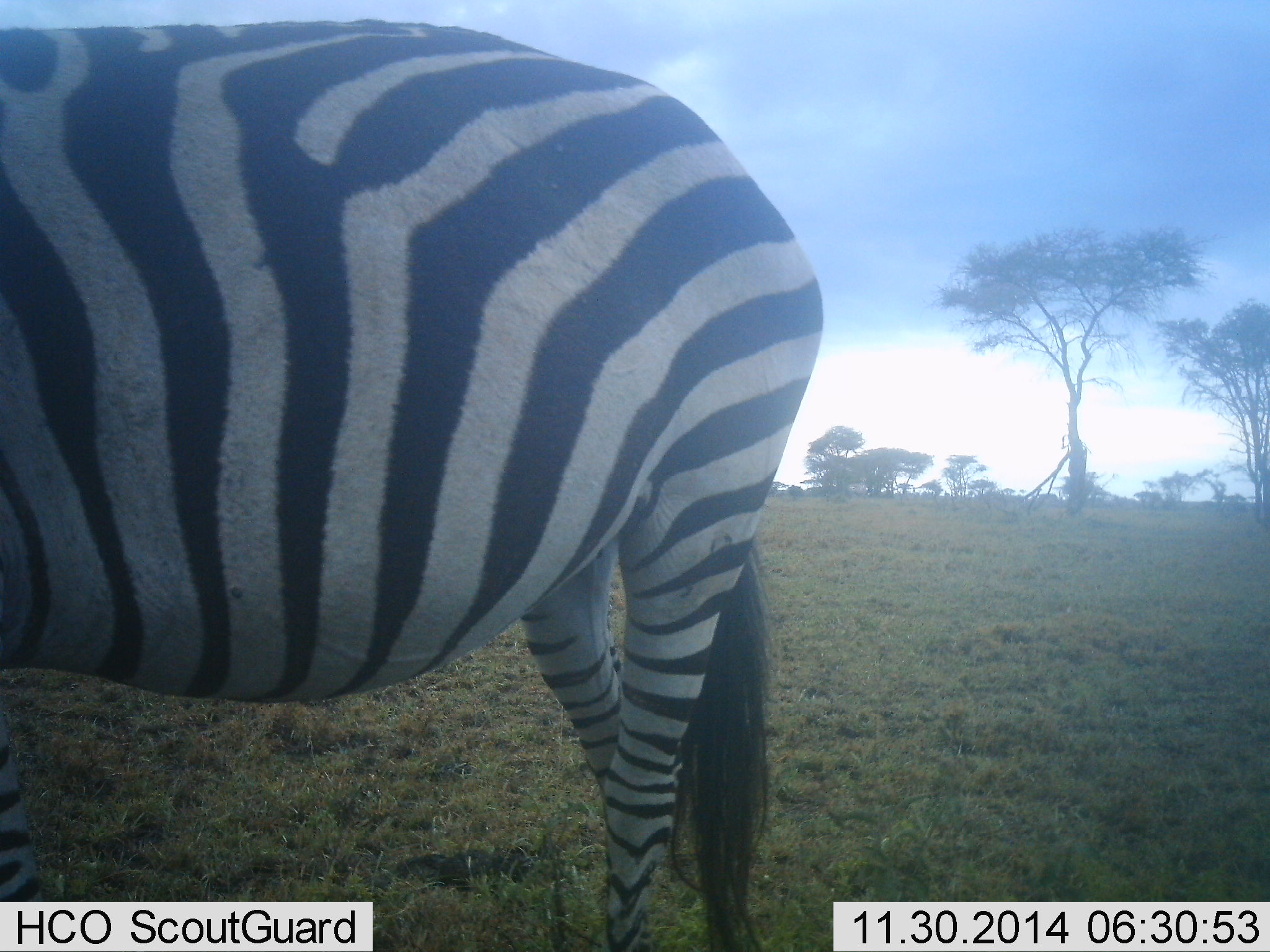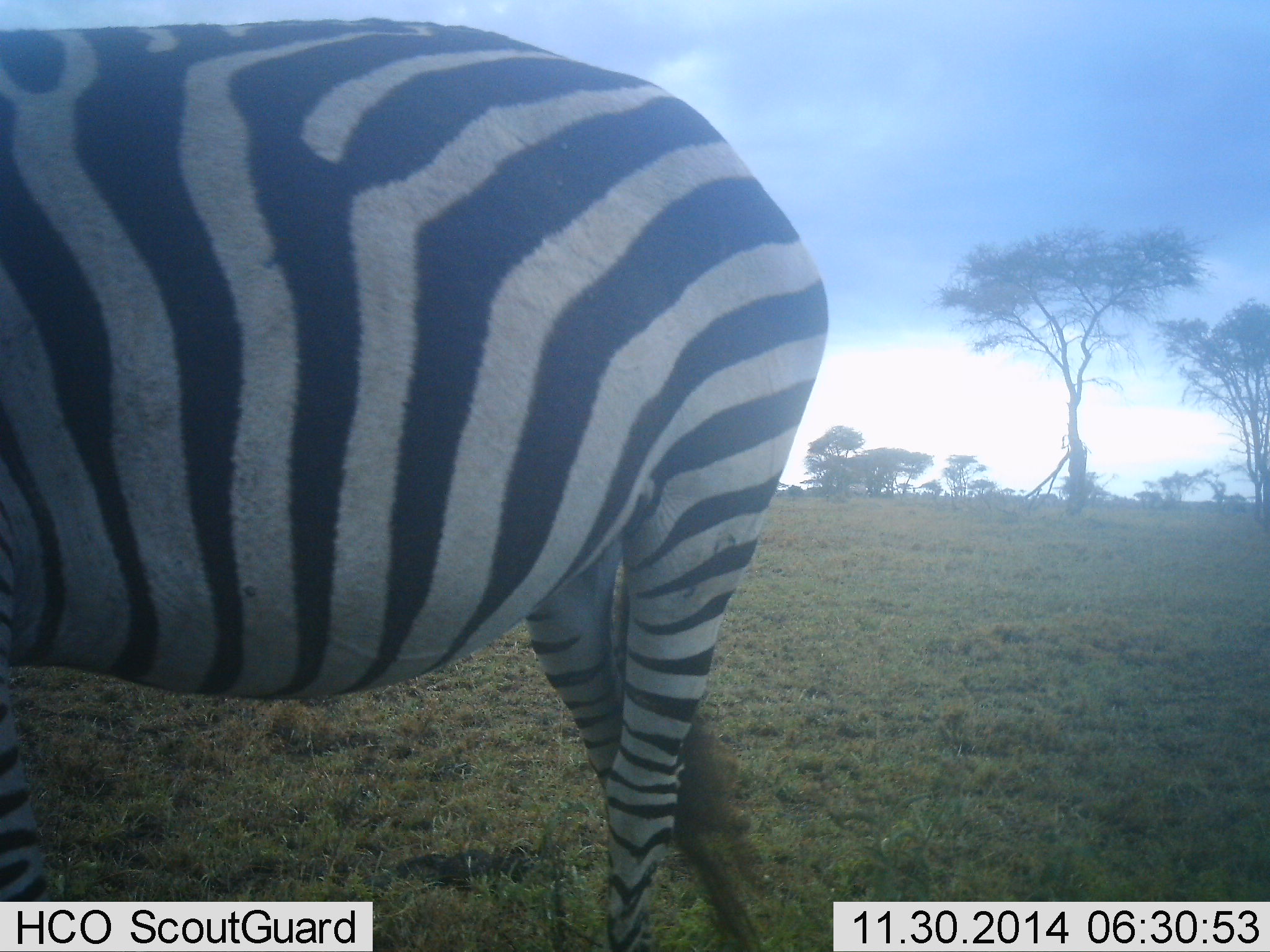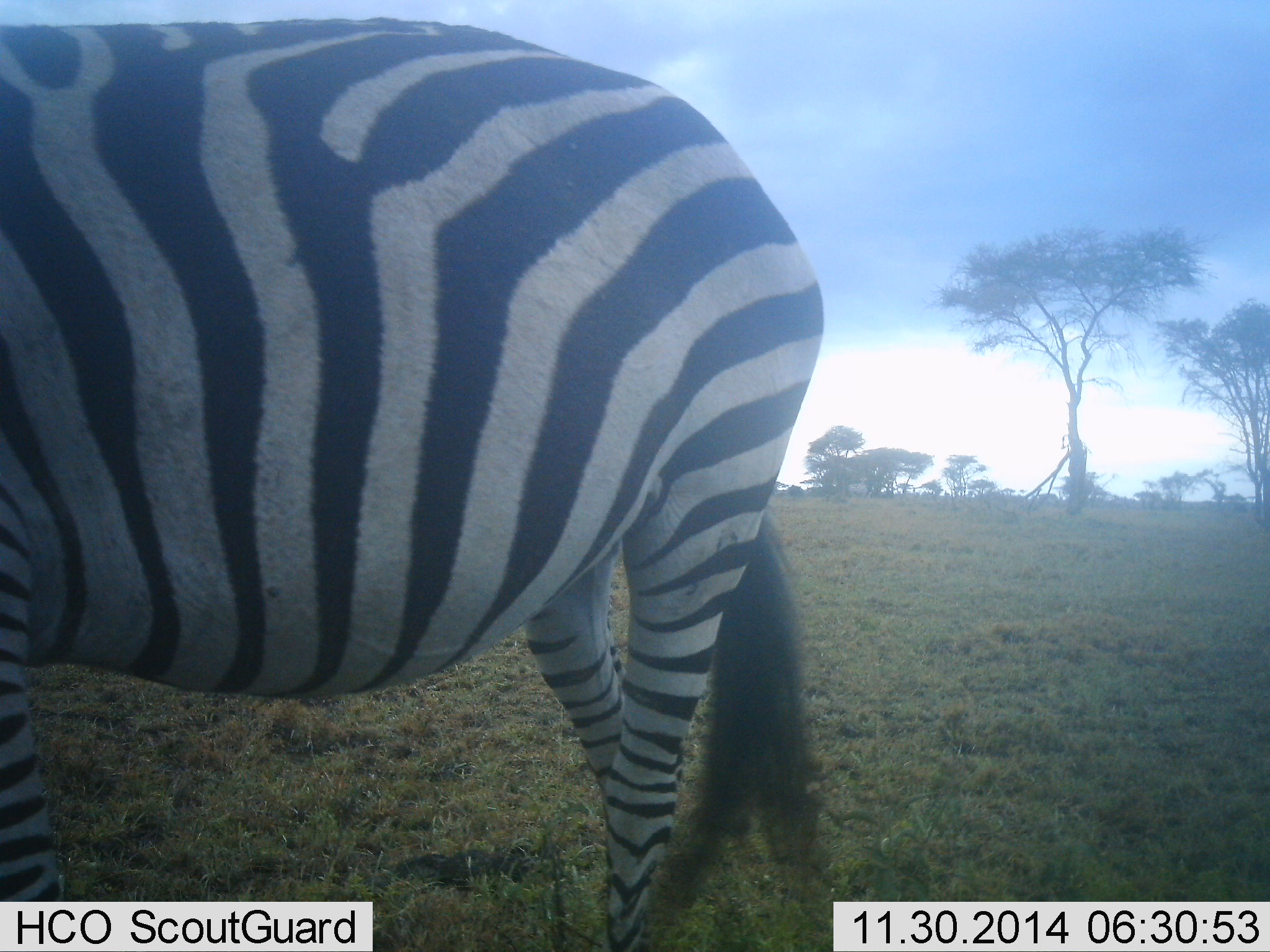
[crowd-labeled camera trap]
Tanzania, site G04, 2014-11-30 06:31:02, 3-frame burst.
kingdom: Animalia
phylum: Chordata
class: Mammalia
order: Perissodactyla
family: Equidae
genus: Equus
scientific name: Equus quagga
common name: plains zebra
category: zebra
Zebra (plains zebra) (Equus quagga), count 1. Behavior (volunteer vote fractions): standing 100%, resting 0%, moving 0%, interacting 0%. Young present (vote fraction): 0%. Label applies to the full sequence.